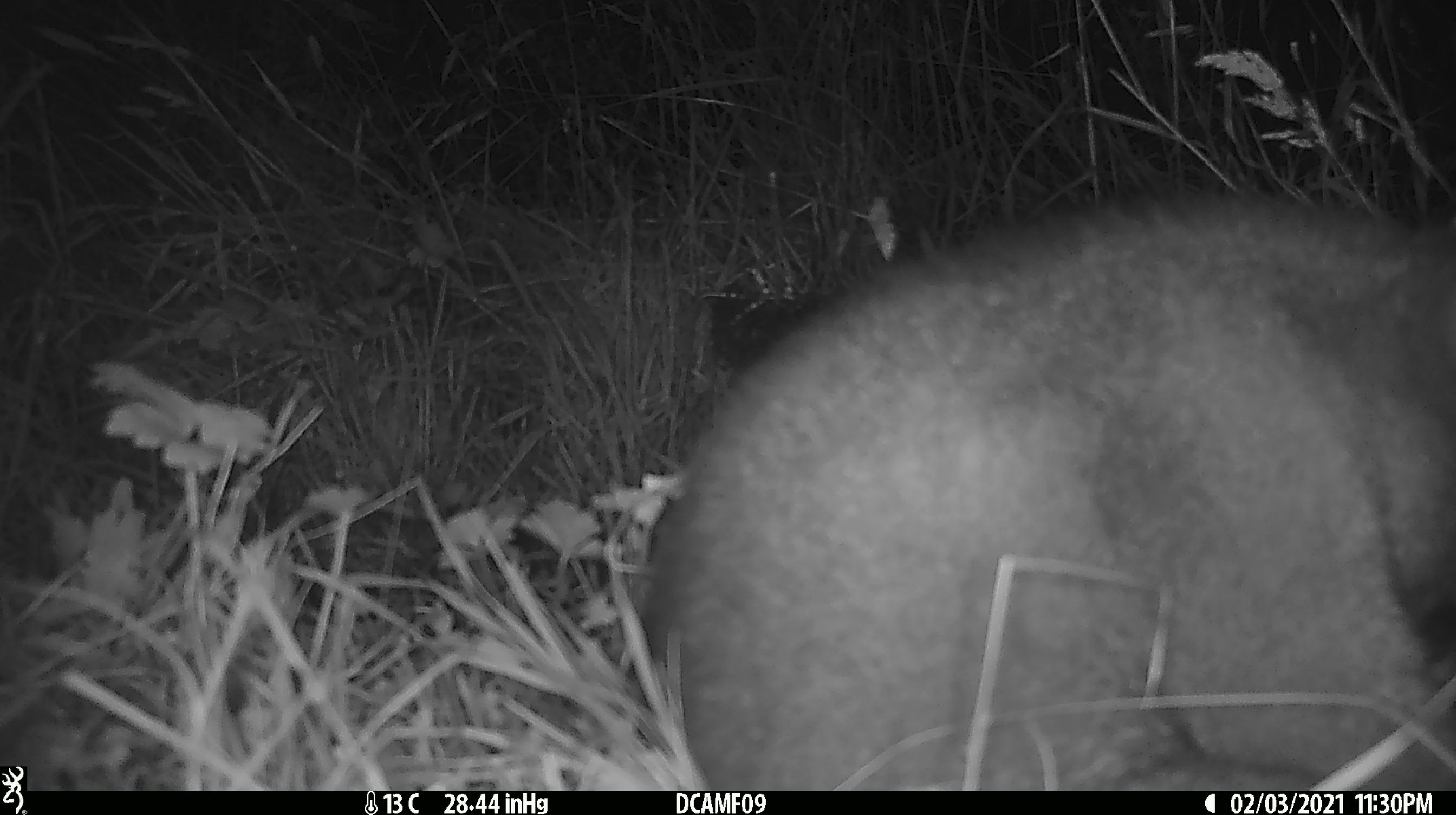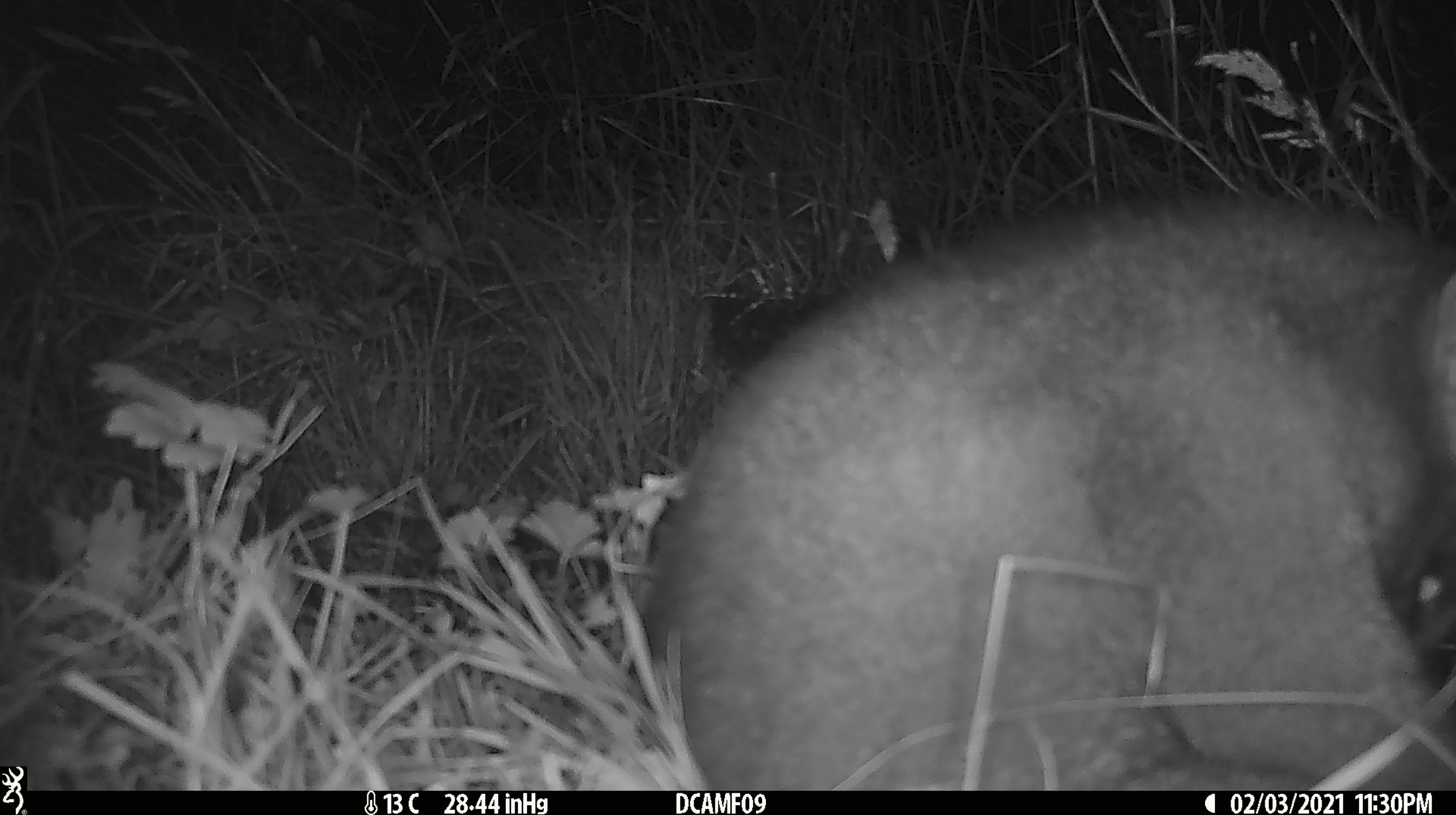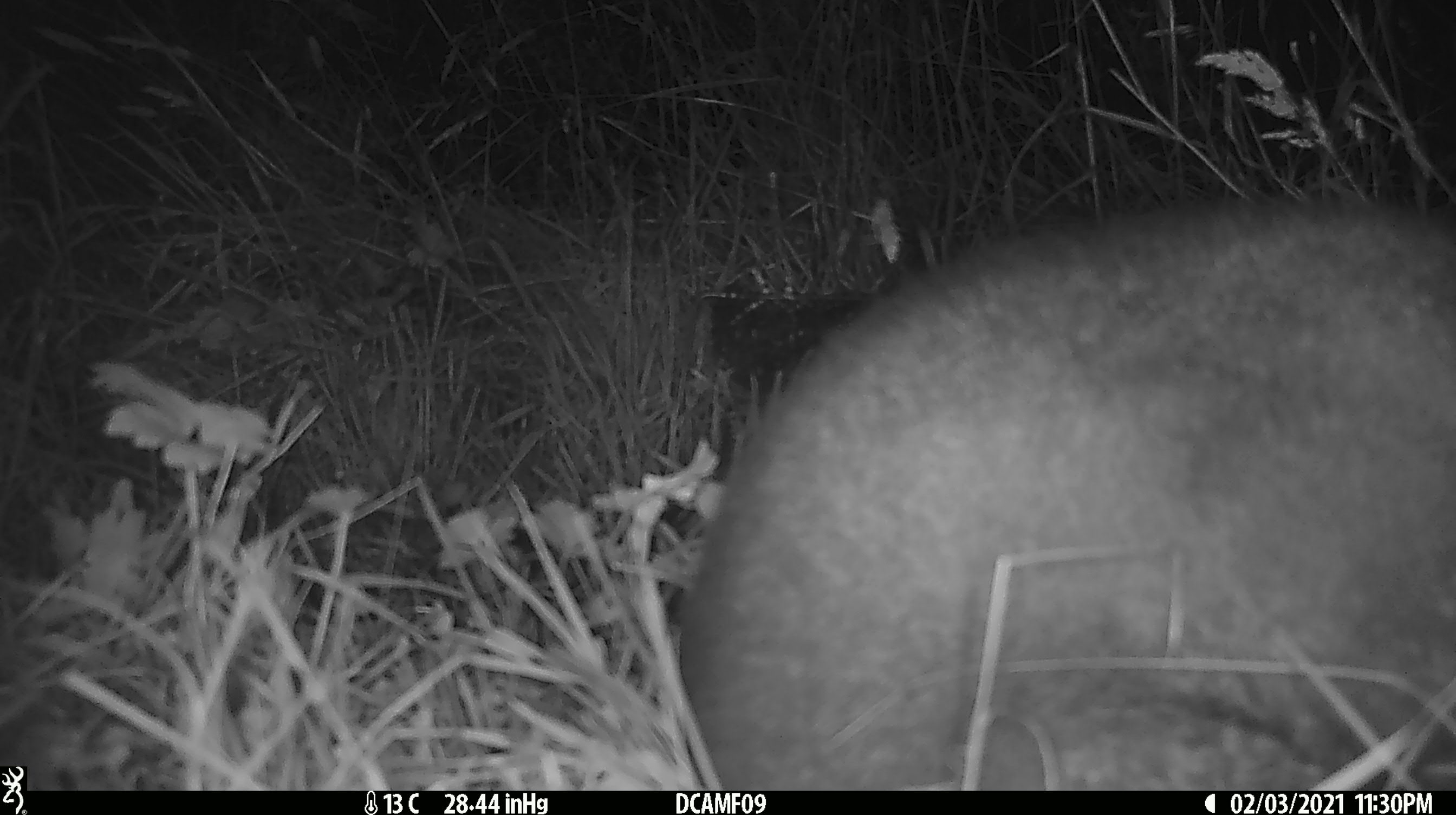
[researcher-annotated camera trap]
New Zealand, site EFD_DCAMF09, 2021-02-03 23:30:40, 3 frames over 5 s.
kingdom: Animalia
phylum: Chordata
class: Mammalia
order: Diprotodontia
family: Phalangeridae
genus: Trichosurus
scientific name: Trichosurus vulpecula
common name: common brushtail possum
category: possum